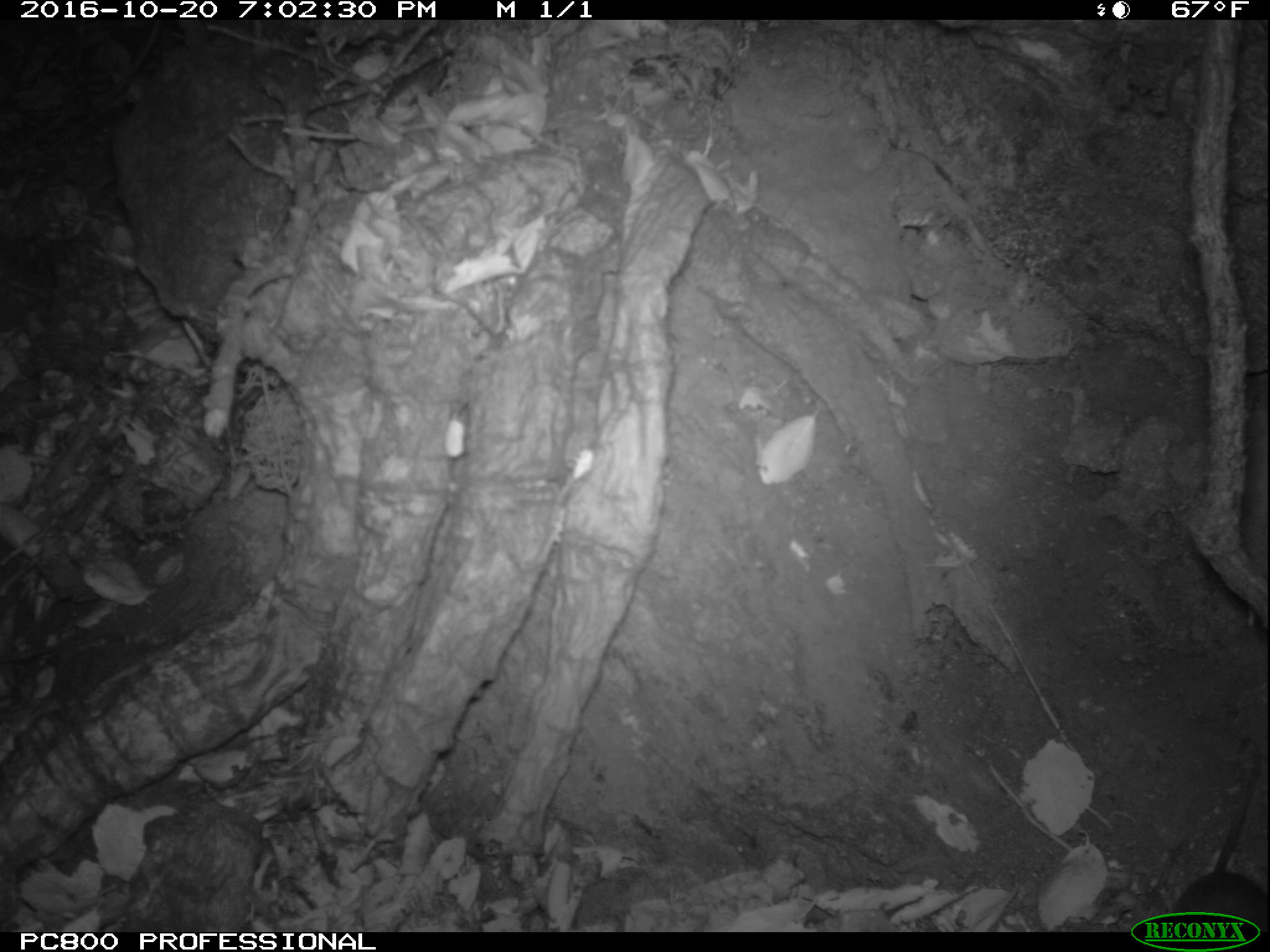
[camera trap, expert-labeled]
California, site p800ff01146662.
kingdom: Animalia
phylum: Chordata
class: Mammalia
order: Rodentia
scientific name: Rodentia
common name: rodent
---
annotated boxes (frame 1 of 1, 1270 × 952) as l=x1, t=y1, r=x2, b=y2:
rodent: l=1171, t=733, r=1269, b=931